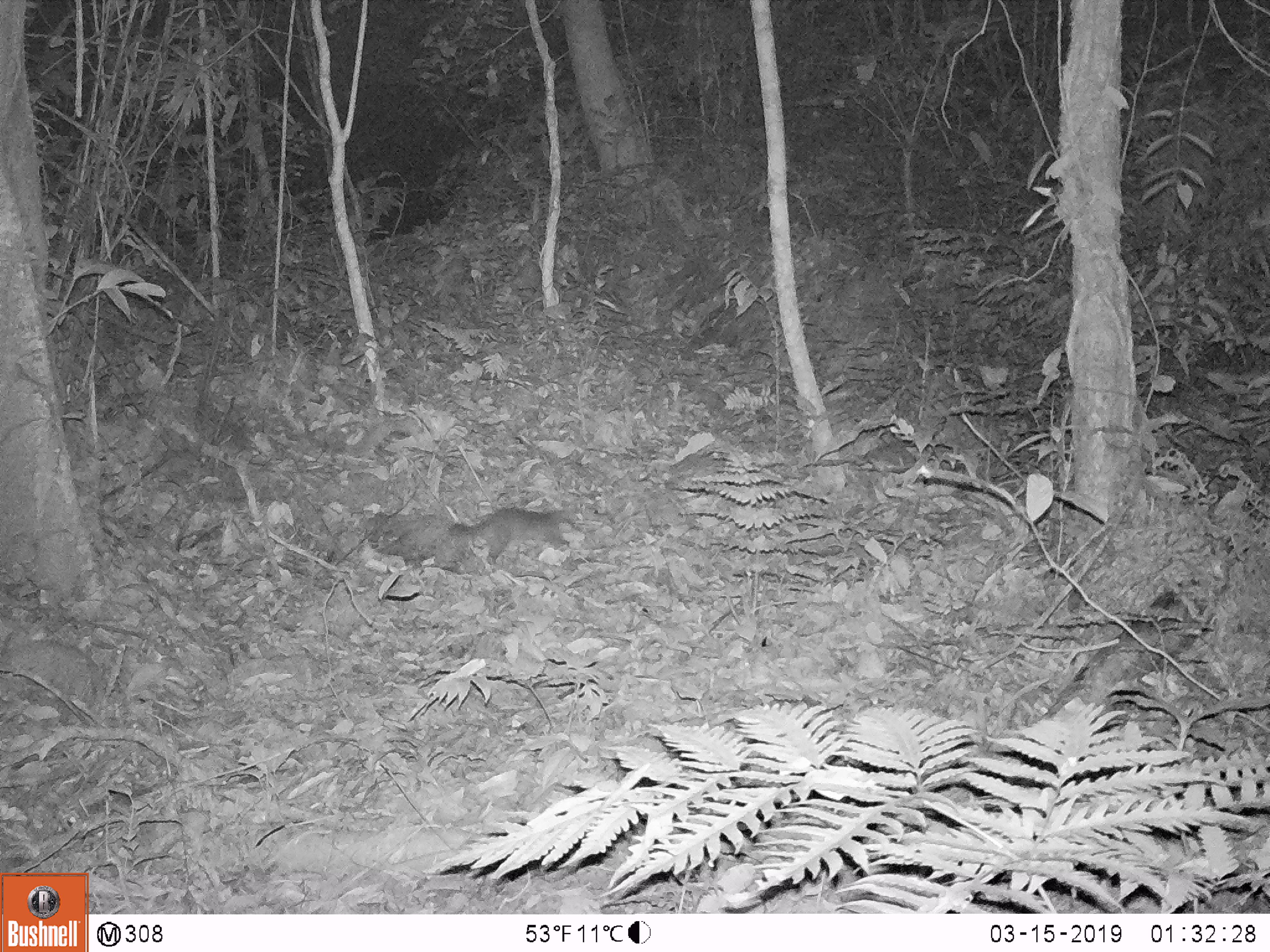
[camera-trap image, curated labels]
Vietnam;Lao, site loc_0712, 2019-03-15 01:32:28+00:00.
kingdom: Animalia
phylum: Chordata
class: Mammalia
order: Carnivora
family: Mustelidae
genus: Melogale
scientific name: Melogale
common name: ferret badger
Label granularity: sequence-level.